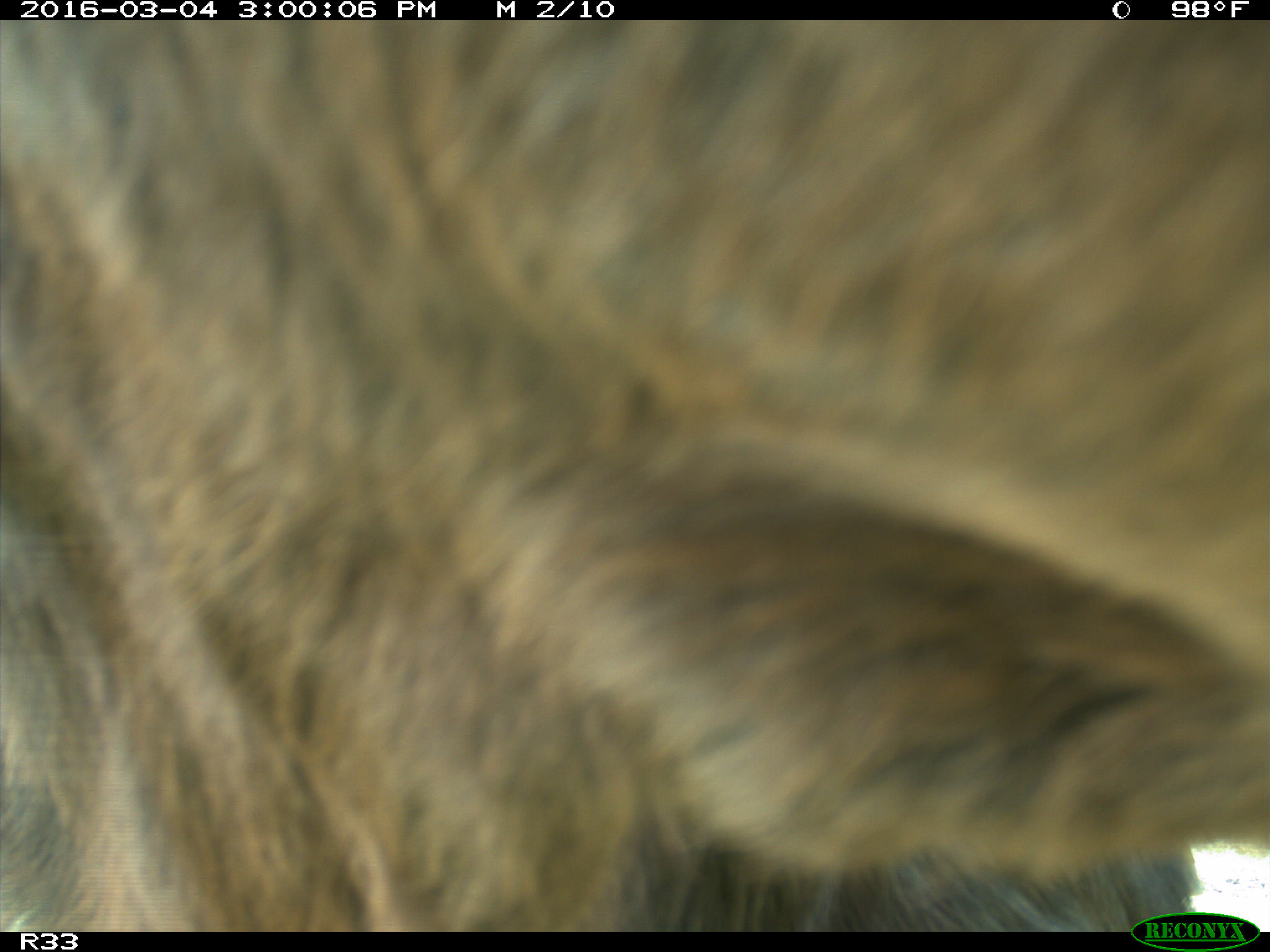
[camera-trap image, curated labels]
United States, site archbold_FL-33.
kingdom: Animalia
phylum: Chordata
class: Mammalia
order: Artiodactyla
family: Bovidae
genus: Bos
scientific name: Bos taurus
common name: domestic cow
Bos taurus (domestic cow).